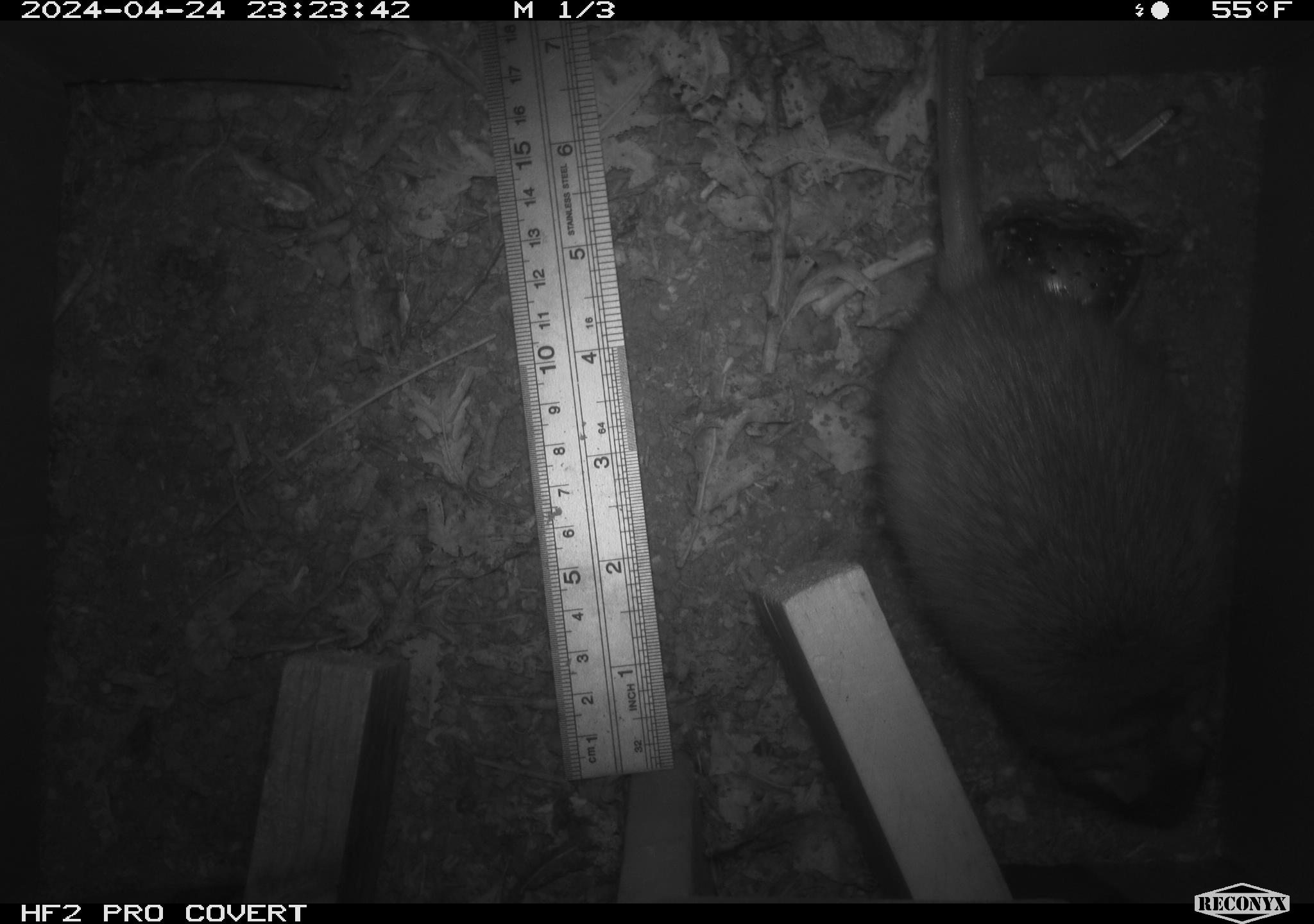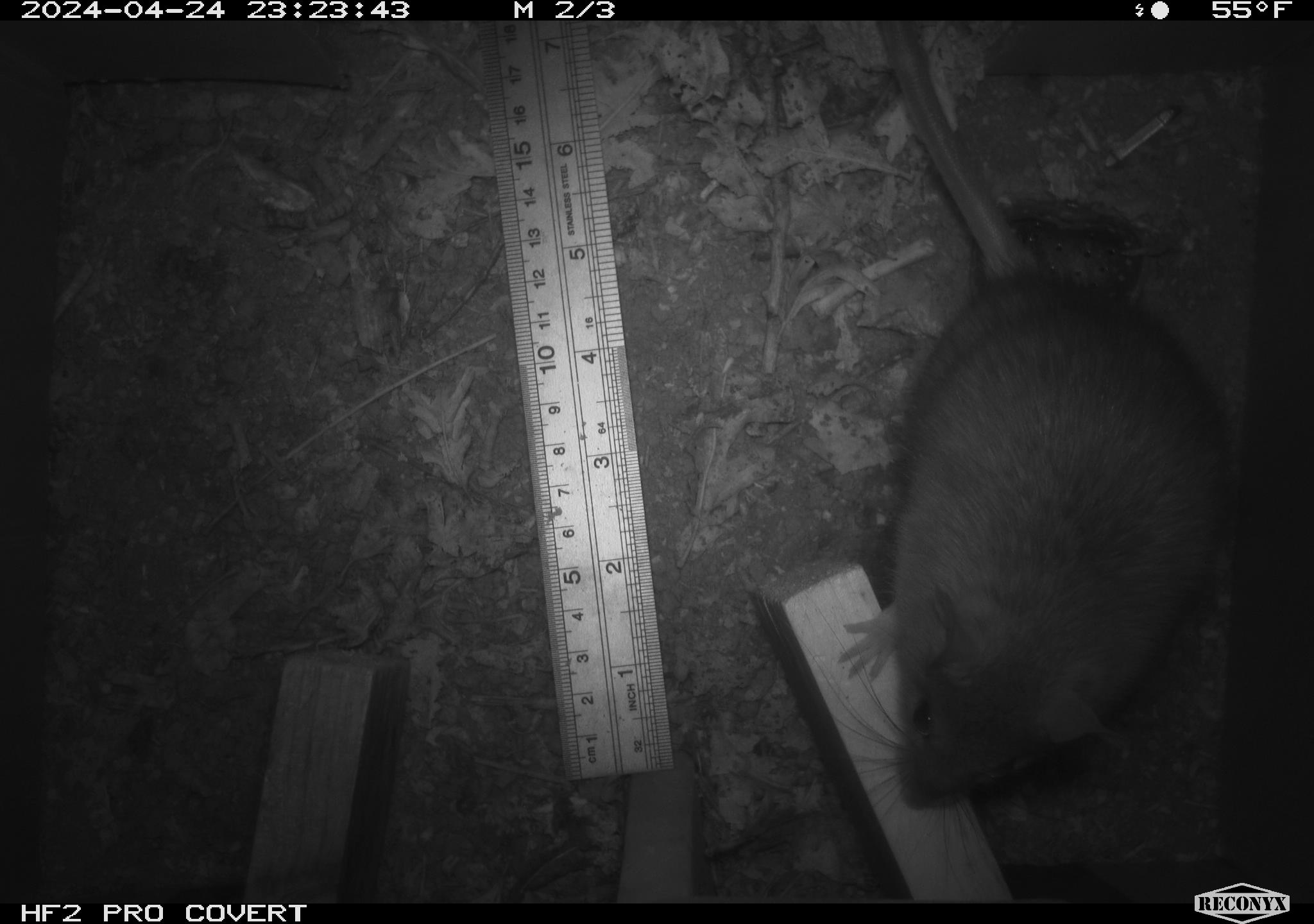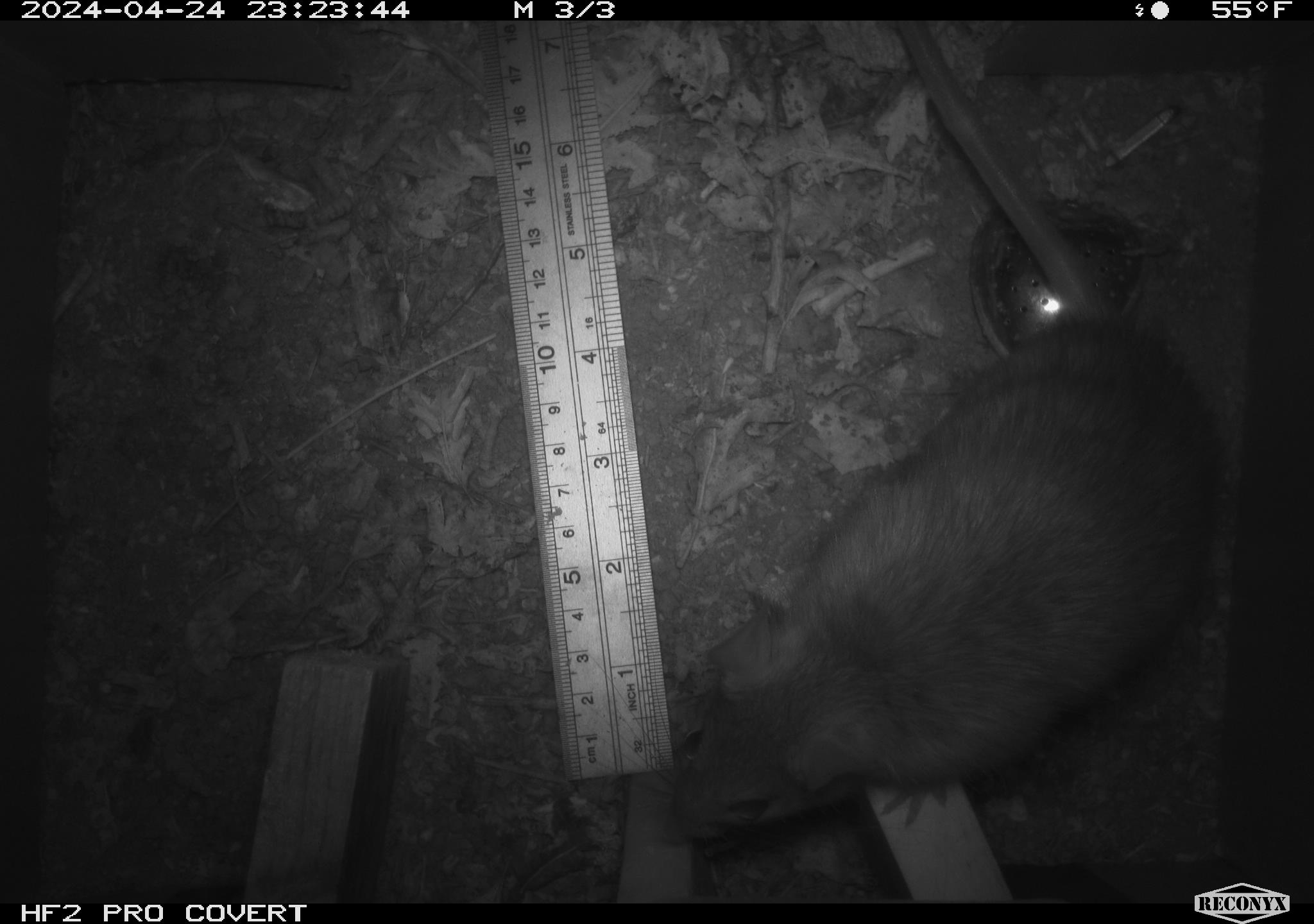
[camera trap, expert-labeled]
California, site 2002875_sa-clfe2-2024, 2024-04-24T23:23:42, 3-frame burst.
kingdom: Animalia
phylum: Chordata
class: Mammalia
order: Rodentia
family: Muridae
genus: Rattus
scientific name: Rattus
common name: rat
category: rattus species